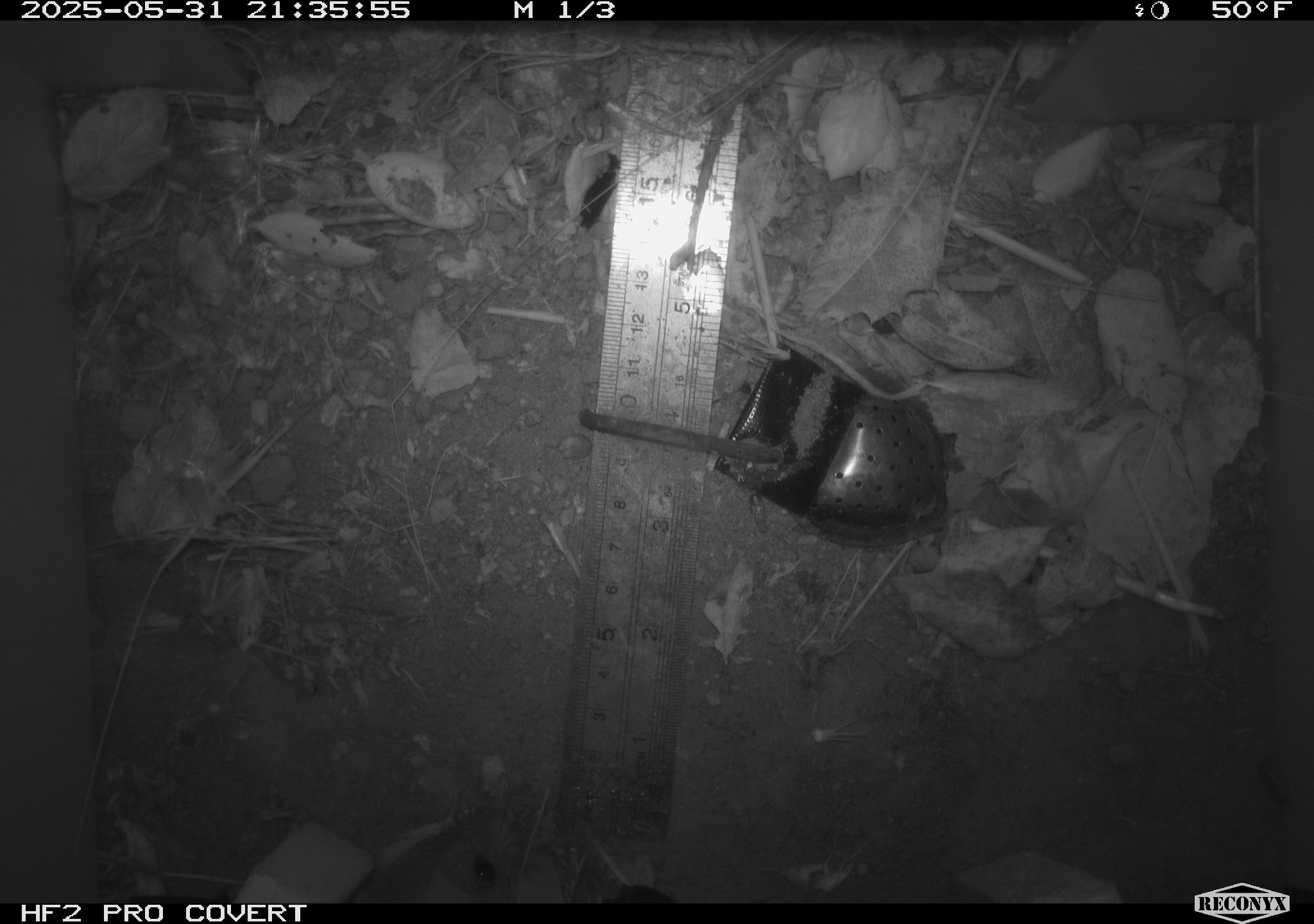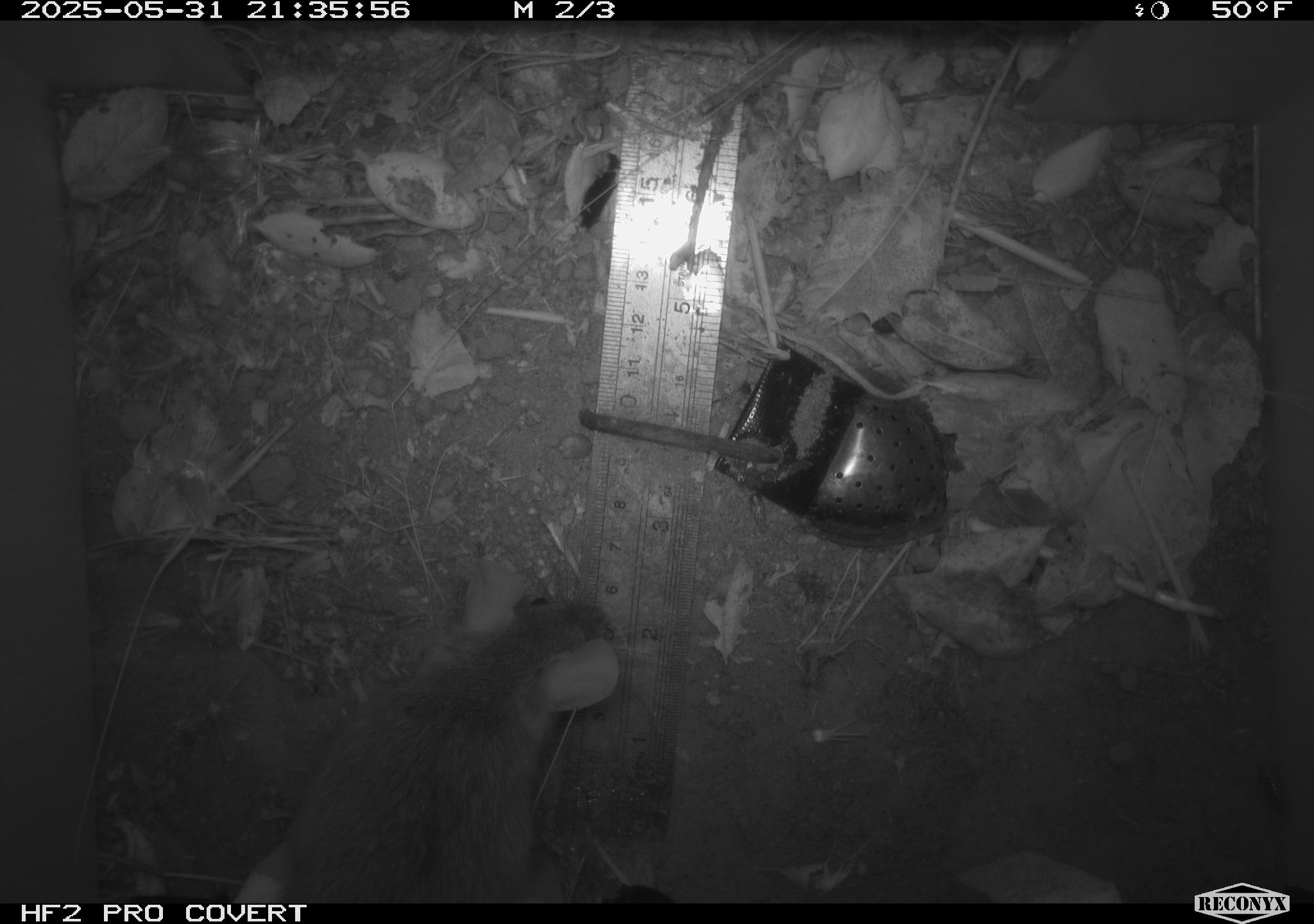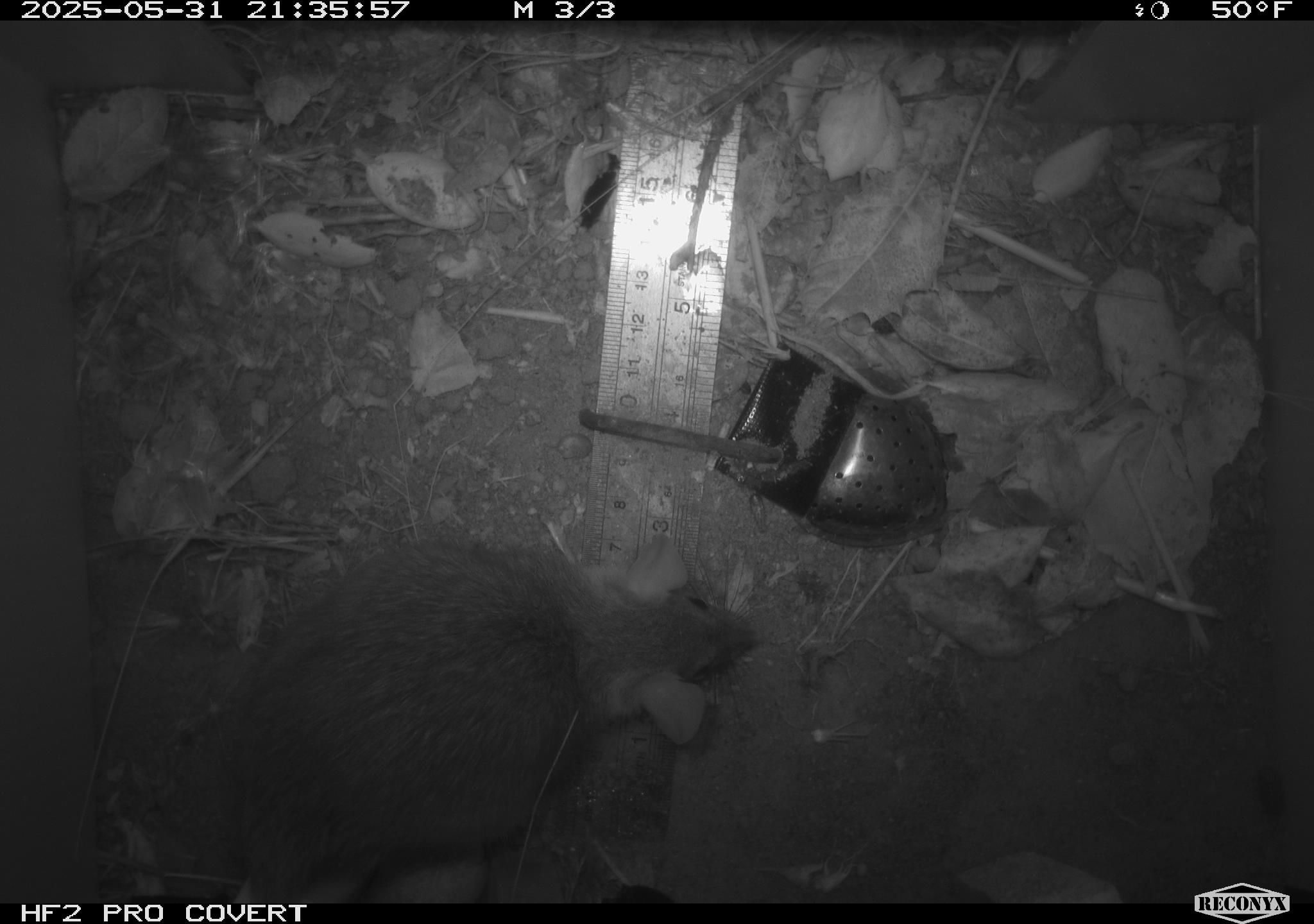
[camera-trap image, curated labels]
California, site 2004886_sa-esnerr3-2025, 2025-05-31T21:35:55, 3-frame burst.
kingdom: Animalia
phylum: Chordata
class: Mammalia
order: Rodentia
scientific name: Rodentia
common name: rodent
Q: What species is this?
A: Rodent (Rodentia).